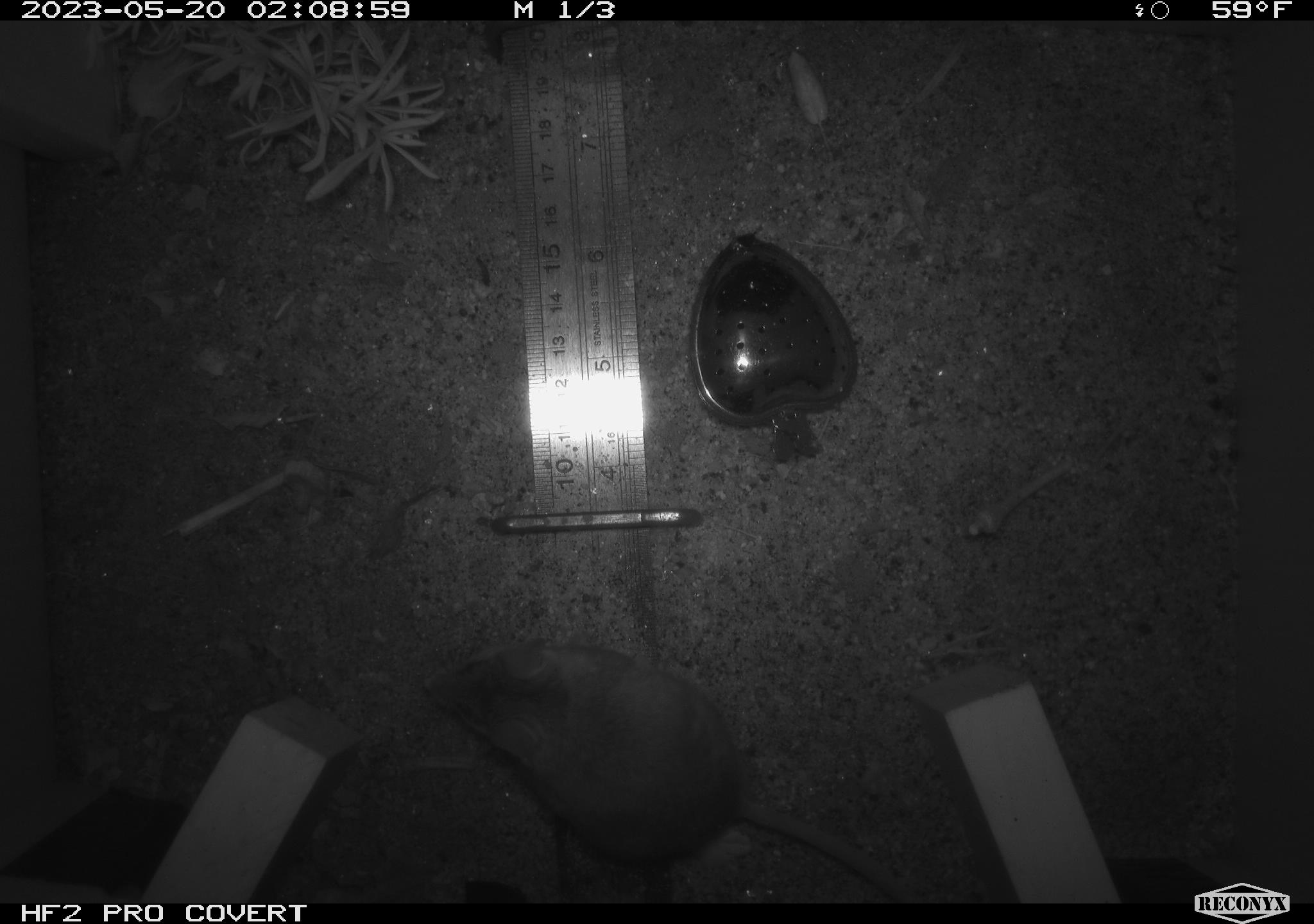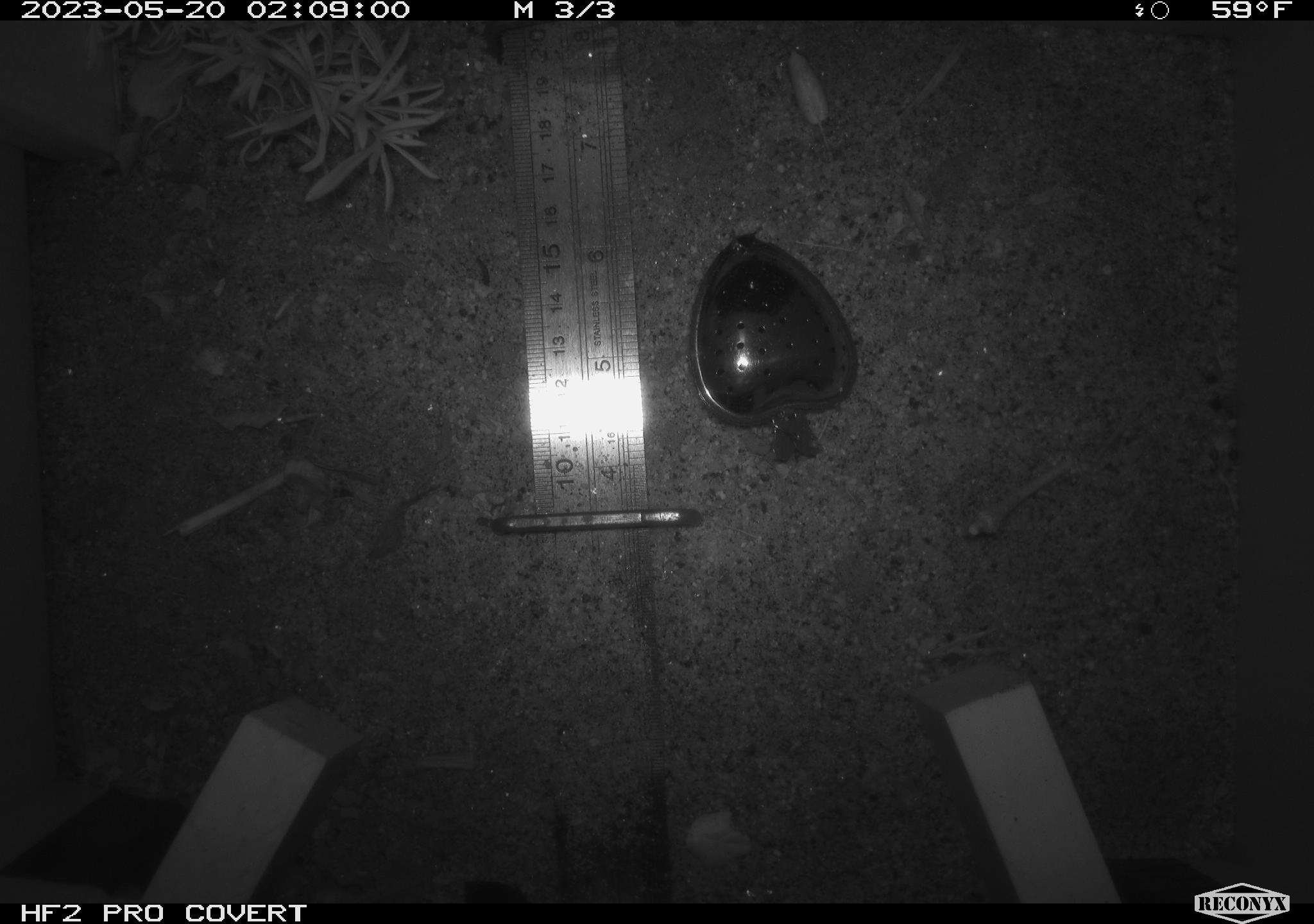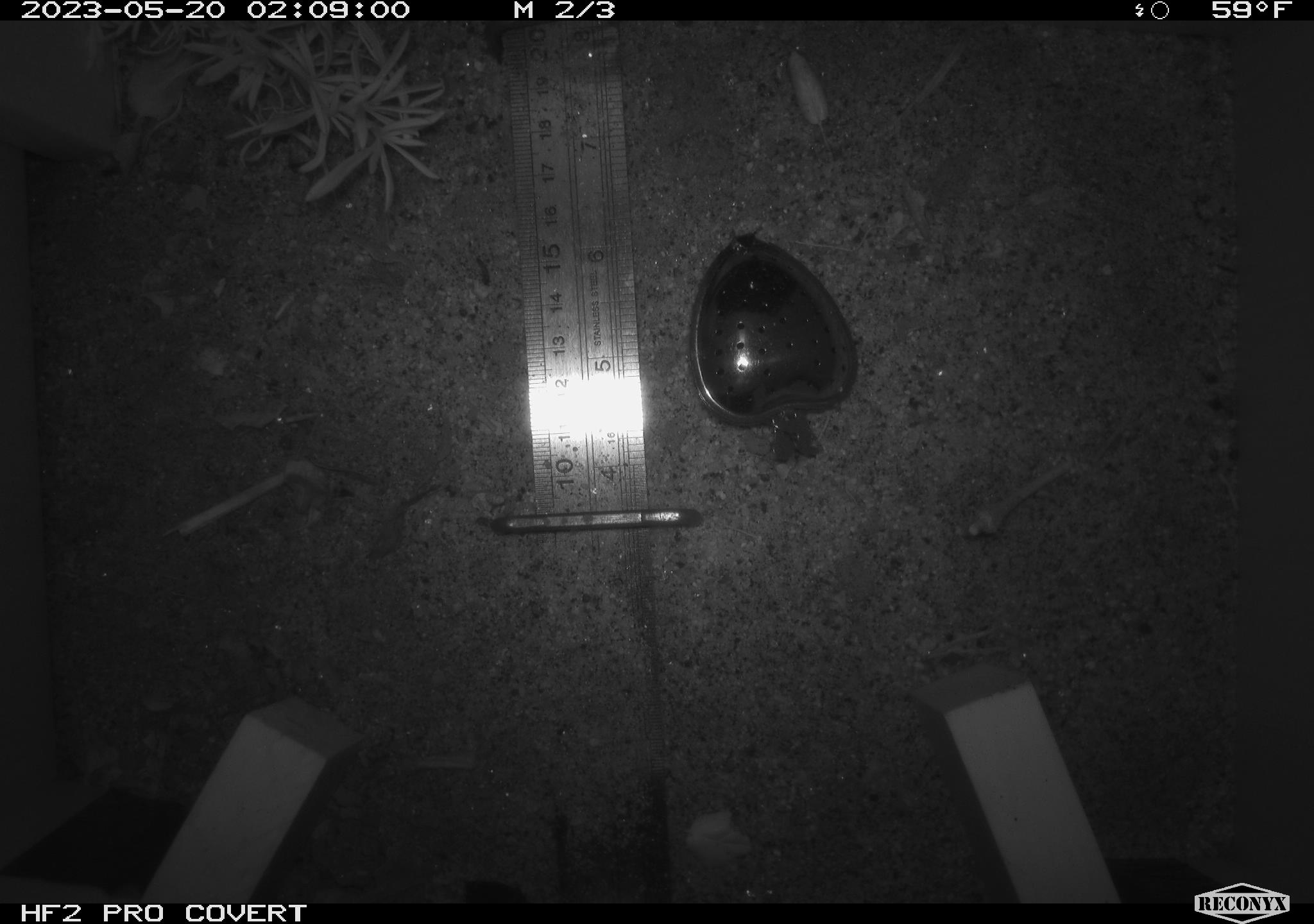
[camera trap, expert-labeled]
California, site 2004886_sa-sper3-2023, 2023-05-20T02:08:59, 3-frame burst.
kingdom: Animalia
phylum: Chordata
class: Mammalia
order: Rodentia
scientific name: Rodentia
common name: mouse species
Mouse species (Rodentia).